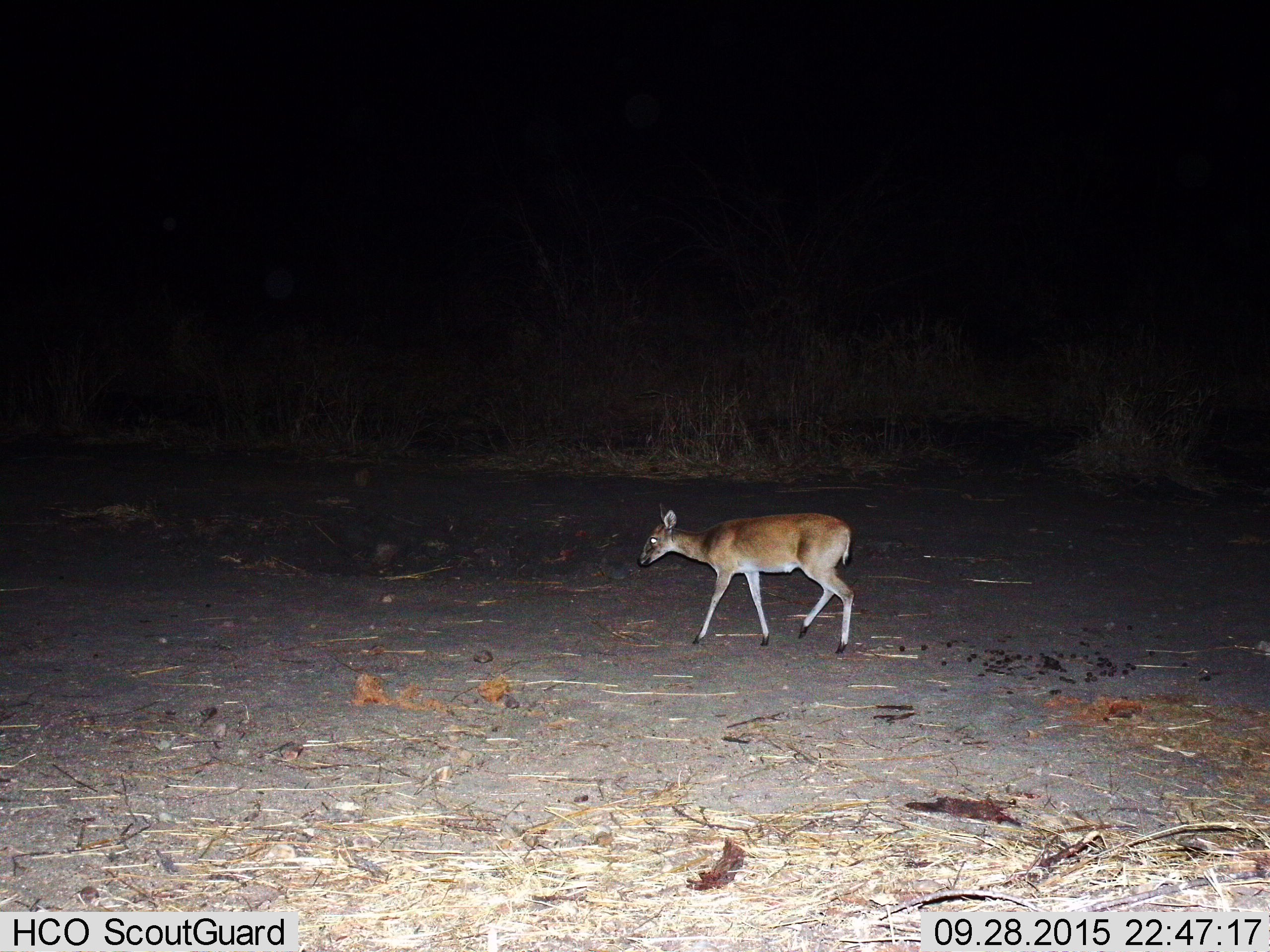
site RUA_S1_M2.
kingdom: Animalia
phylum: Chordata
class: Mammalia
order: Artiodactyla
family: Bovidae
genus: Sylvicapra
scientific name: Sylvicapra grimmia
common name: common duiker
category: duikercommongrey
Duikercommongrey (common duiker) (Sylvicapra grimmia), count 1. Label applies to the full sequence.